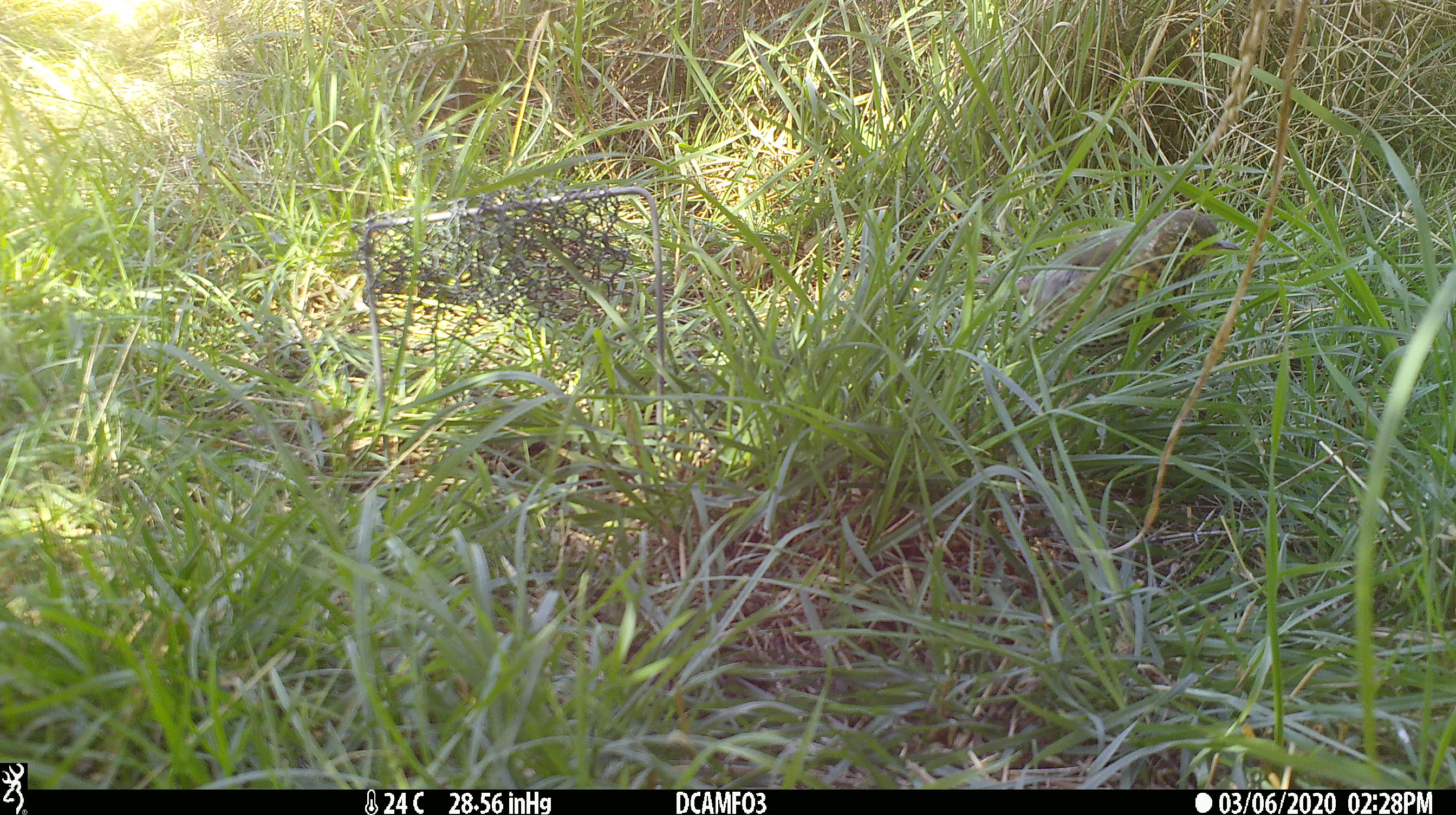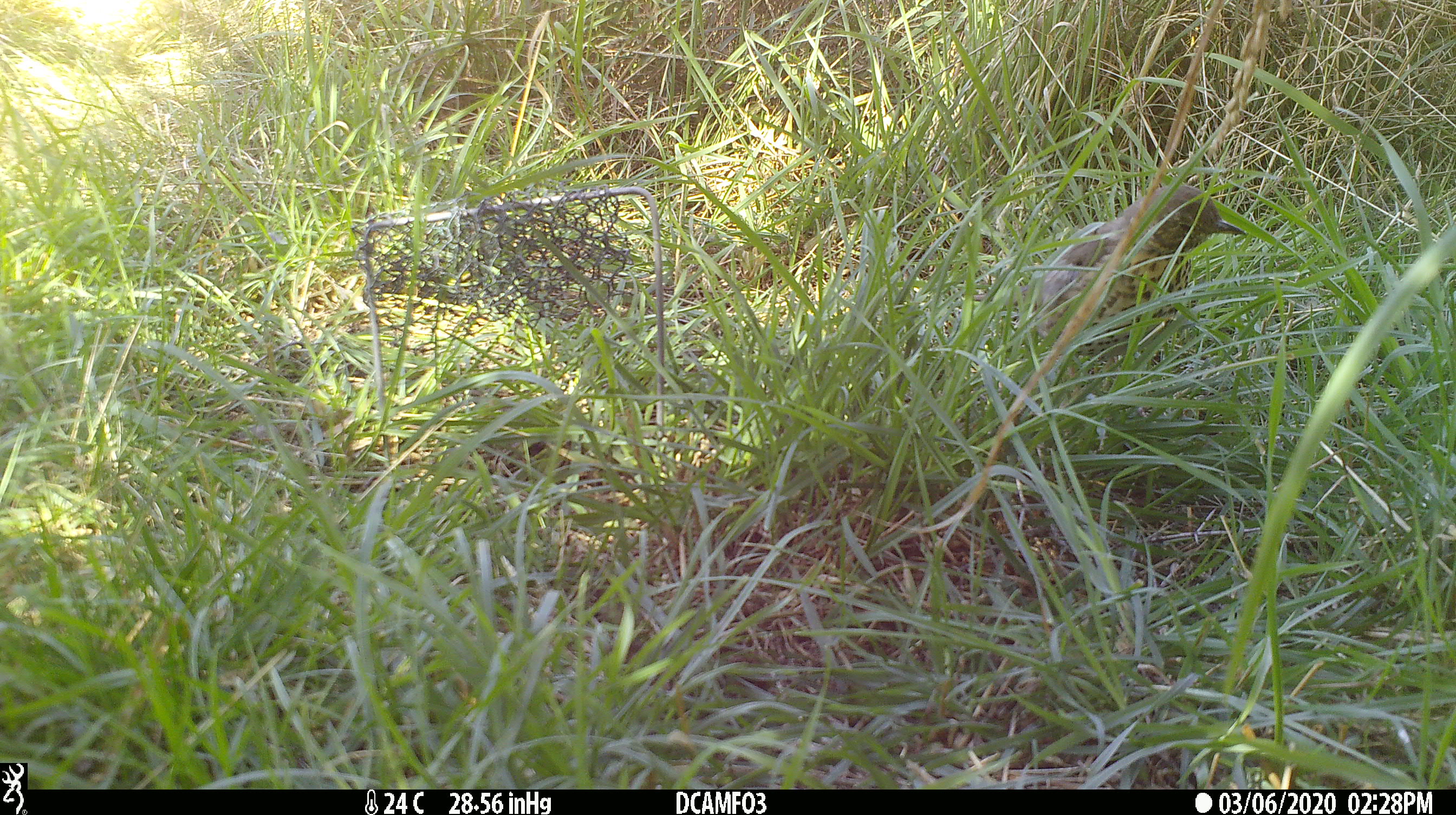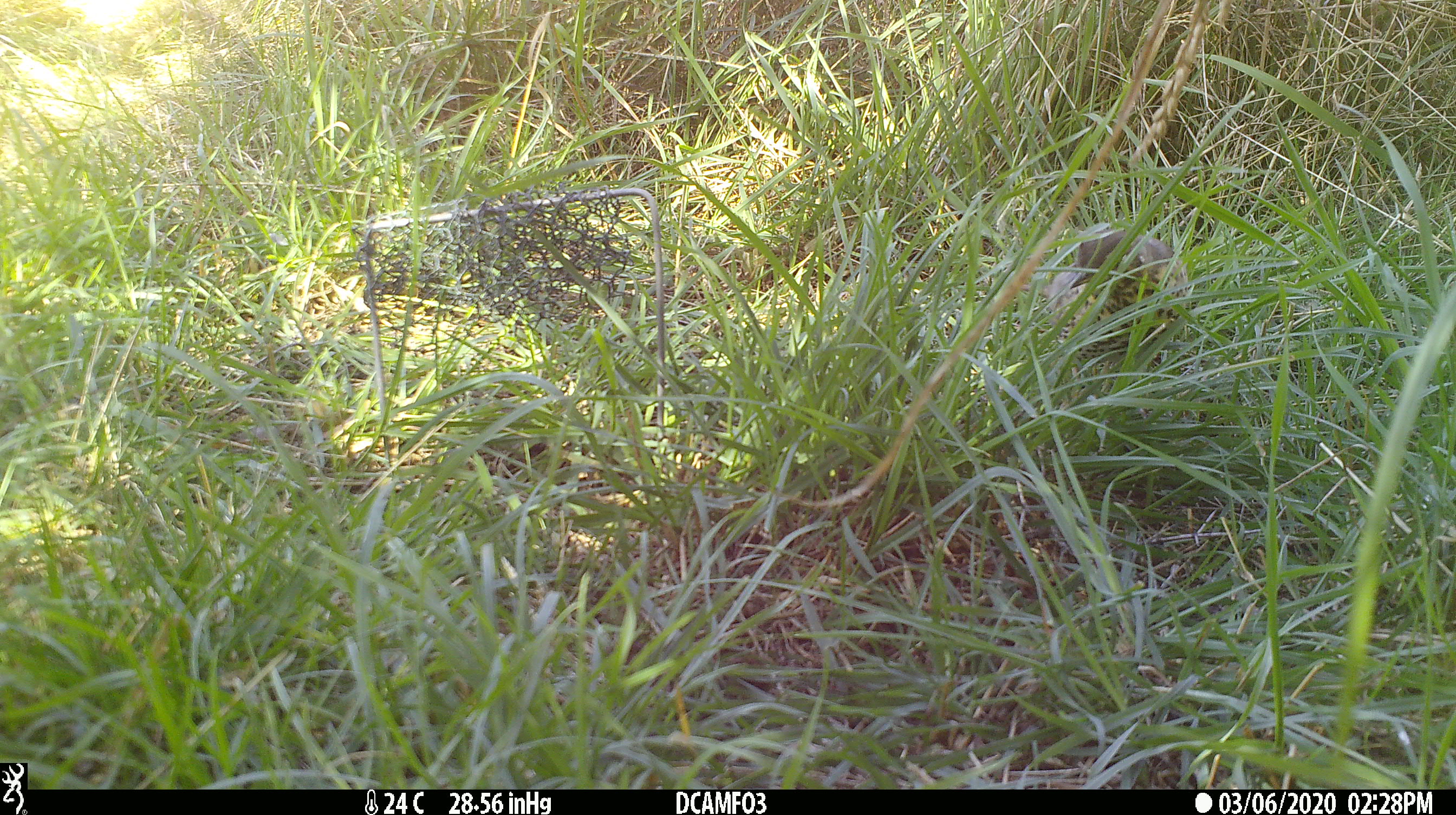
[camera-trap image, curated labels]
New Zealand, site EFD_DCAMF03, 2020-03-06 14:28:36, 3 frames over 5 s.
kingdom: Animalia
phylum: Chordata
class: Aves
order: Passeriformes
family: Turdidae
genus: Turdus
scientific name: Turdus philomelos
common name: song thrush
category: thrush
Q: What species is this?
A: Thrush (song thrush) (Turdus philomelos).